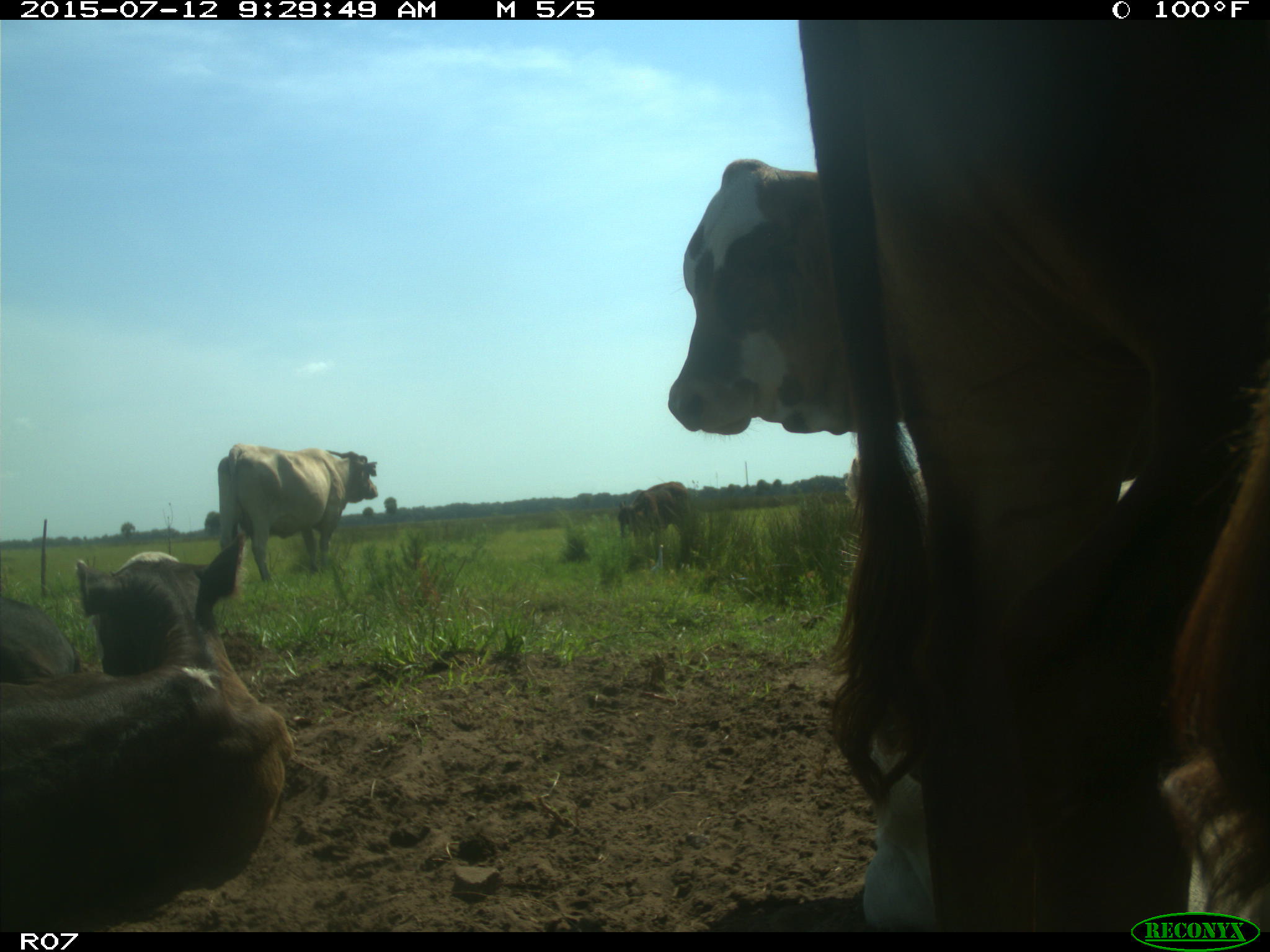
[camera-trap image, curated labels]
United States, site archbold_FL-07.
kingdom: Animalia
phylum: Chordata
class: Mammalia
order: Artiodactyla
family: Bovidae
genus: Bos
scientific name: Bos taurus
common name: domestic cow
Bos taurus (domestic cow).